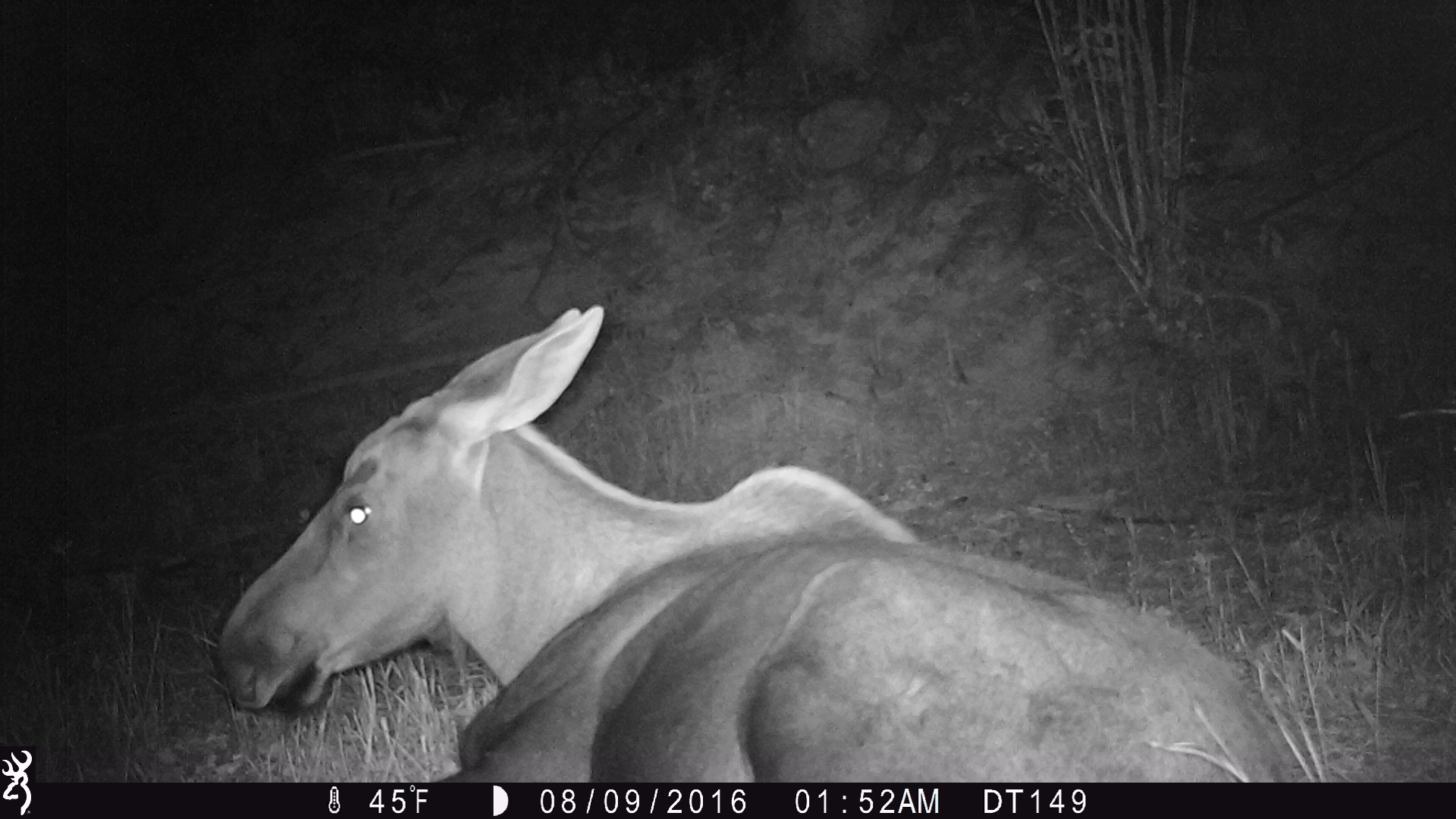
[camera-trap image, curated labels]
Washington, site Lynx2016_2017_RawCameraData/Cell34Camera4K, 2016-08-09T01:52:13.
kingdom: Animalia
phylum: Chordata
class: Mammalia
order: Artiodactyla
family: Cervidae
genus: Alces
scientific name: Alces alces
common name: moose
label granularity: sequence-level